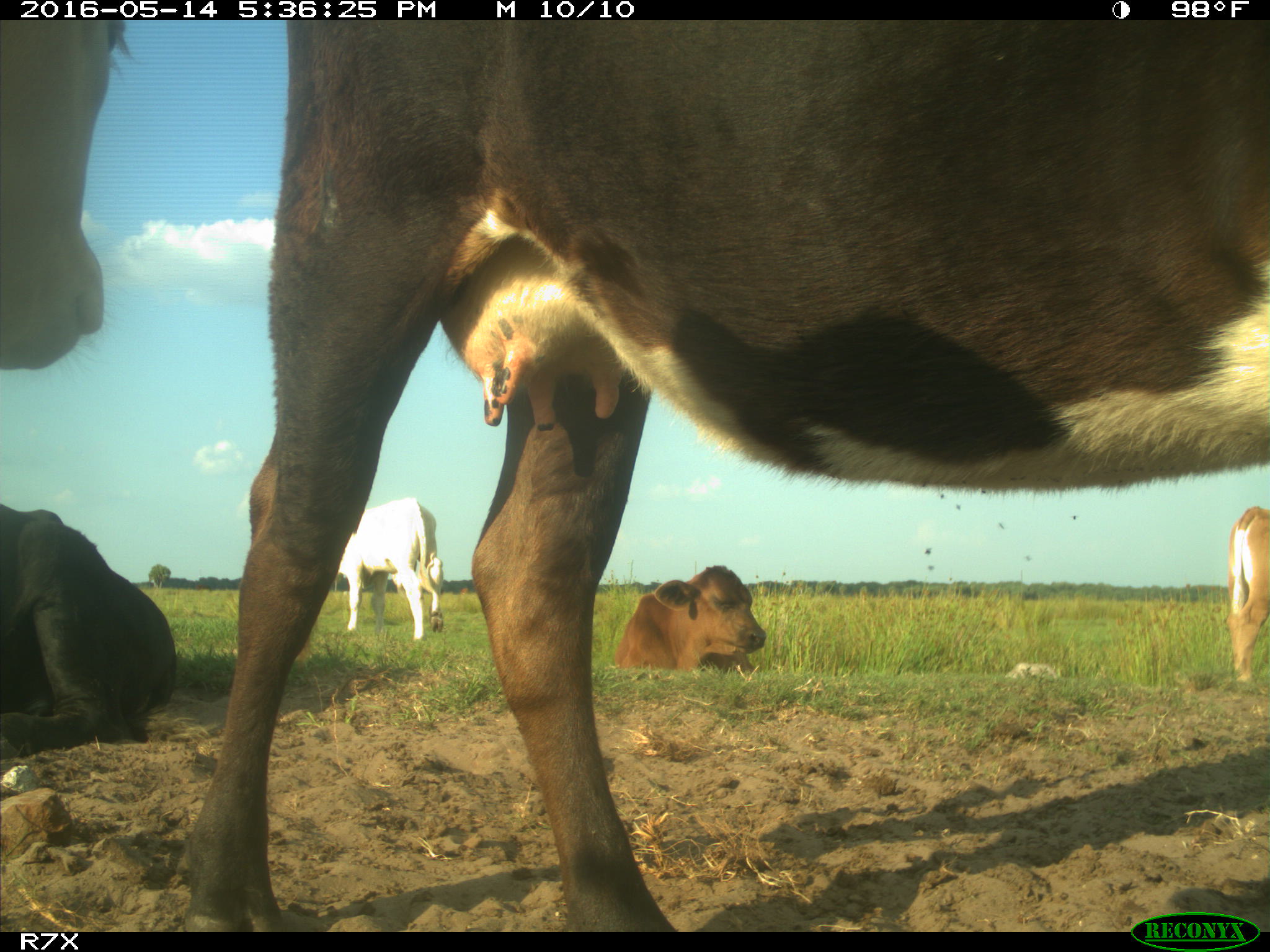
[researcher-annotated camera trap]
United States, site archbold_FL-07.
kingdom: Animalia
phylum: Chordata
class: Mammalia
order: Artiodactyla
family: Bovidae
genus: Bos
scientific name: Bos taurus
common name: domestic cow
Bos taurus (domestic cow).